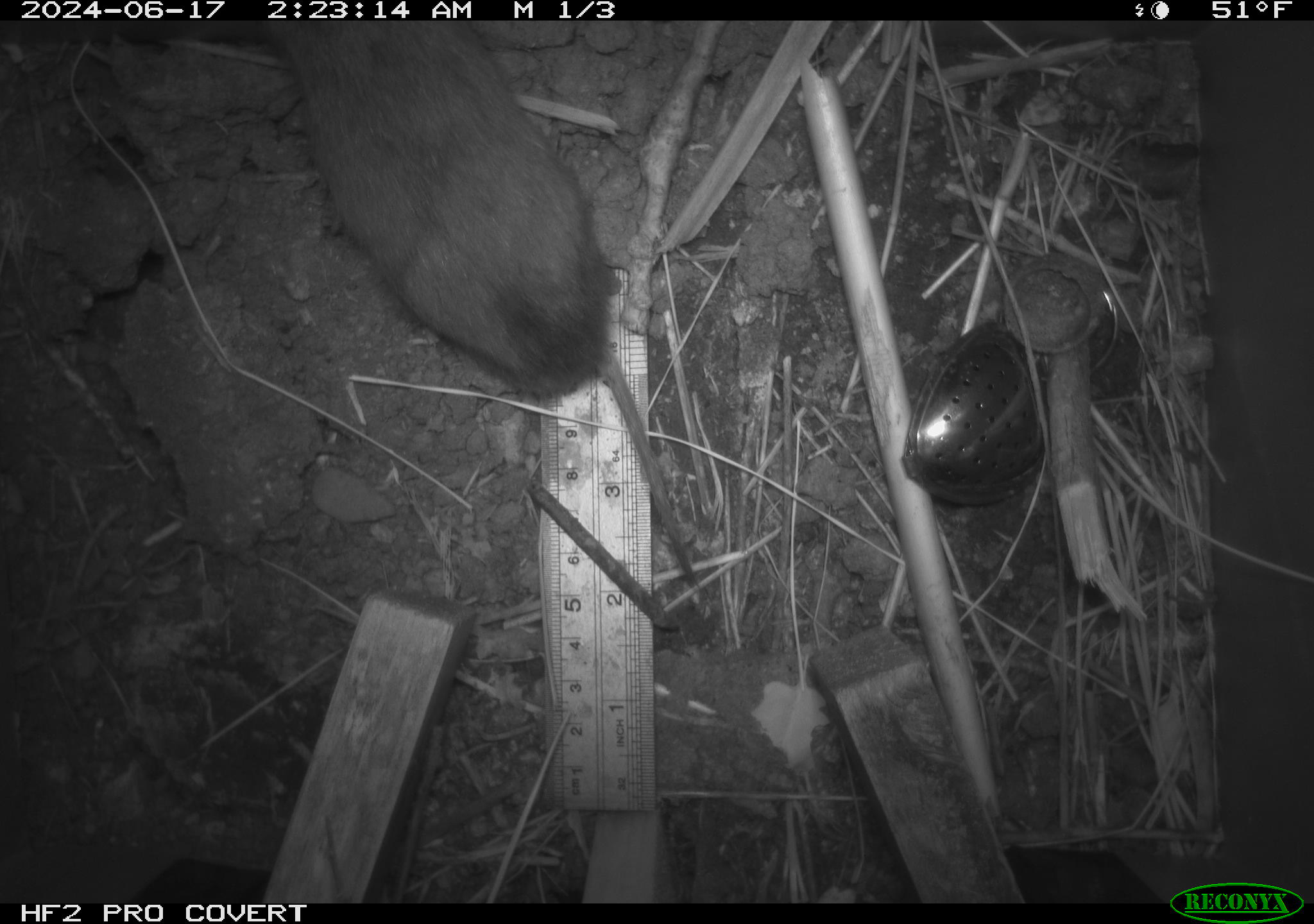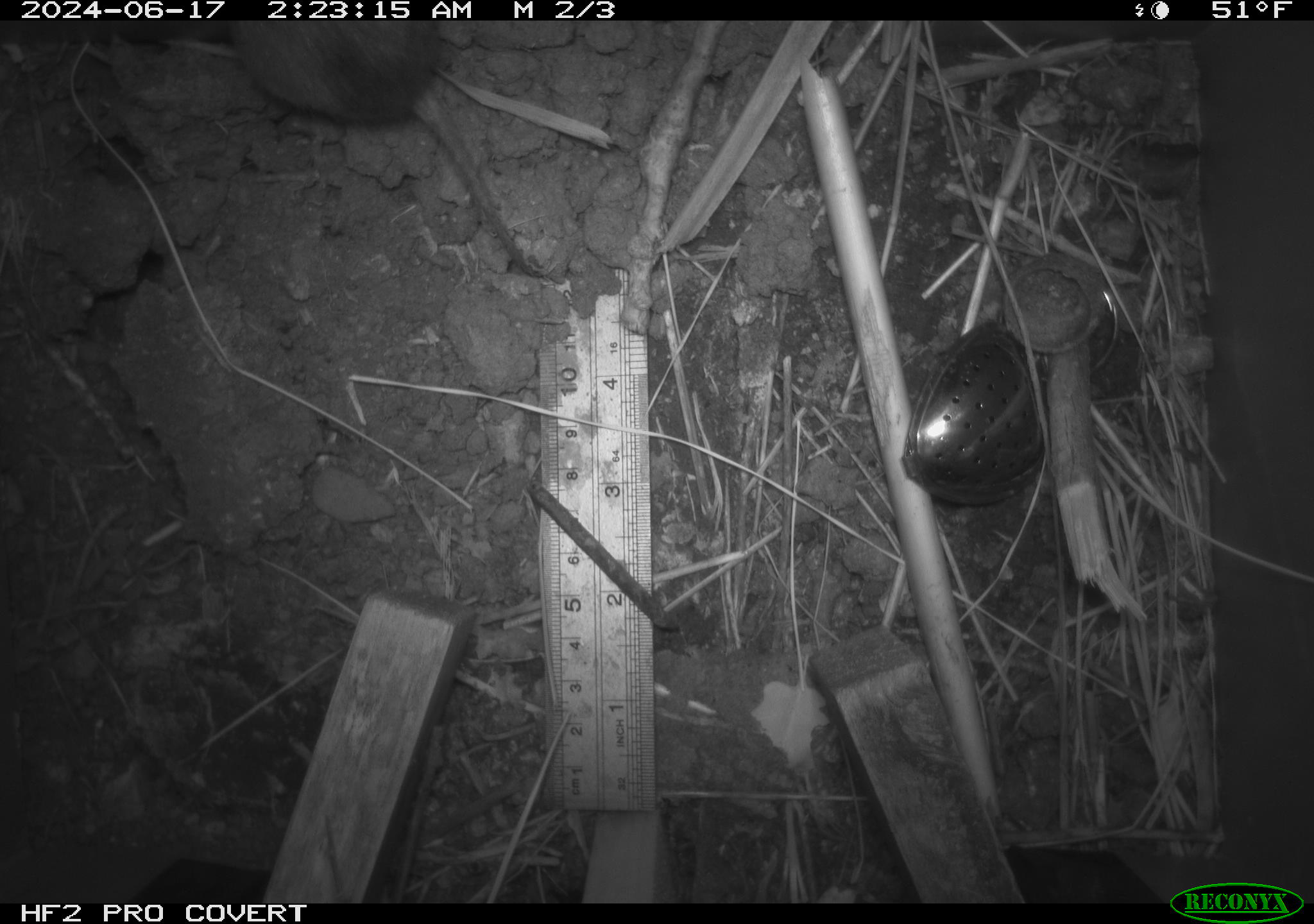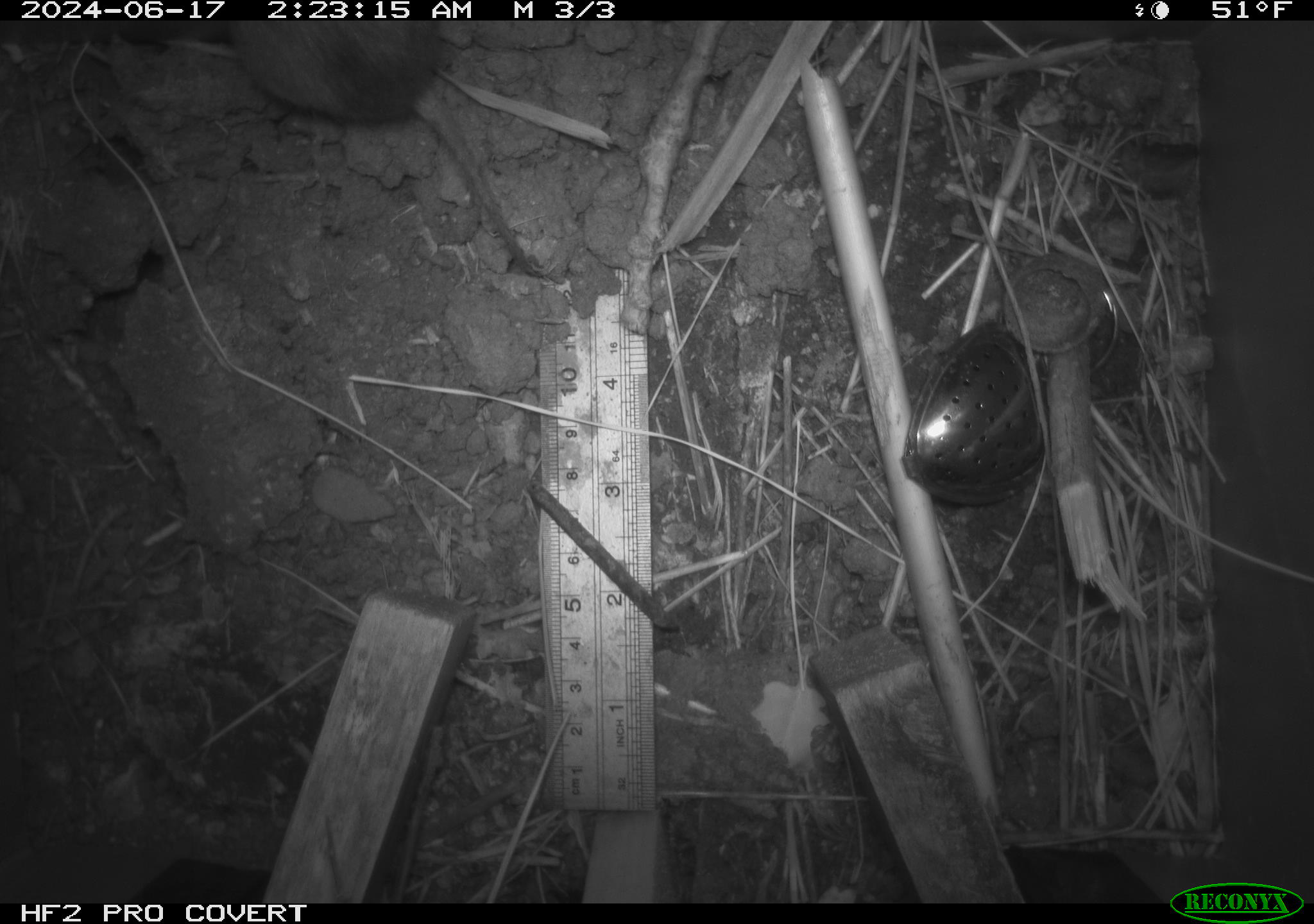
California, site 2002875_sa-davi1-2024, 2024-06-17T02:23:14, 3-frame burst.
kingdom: Animalia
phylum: Chordata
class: Mammalia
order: Rodentia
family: Cricetidae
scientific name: Arvicolinae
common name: voles, lemmings, and muskrats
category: arvicolinae subfamily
Arvicolinae subfamily (voles, lemmings, and muskrats) (Arvicolinae).